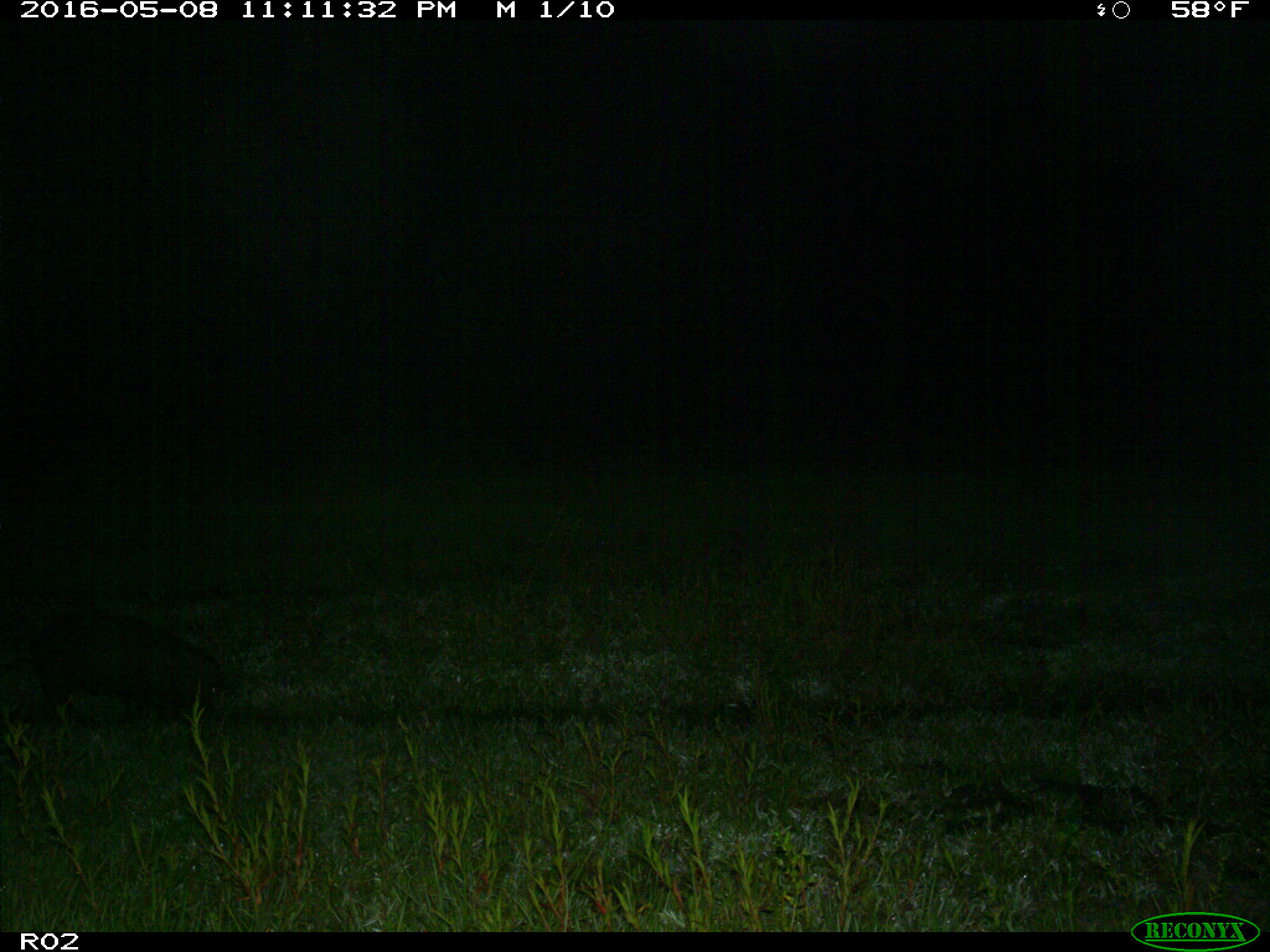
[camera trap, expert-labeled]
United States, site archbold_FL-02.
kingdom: Animalia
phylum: Chordata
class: Mammalia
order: Artiodactyla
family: Suidae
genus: Sus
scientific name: Sus scrofa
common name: wild boar